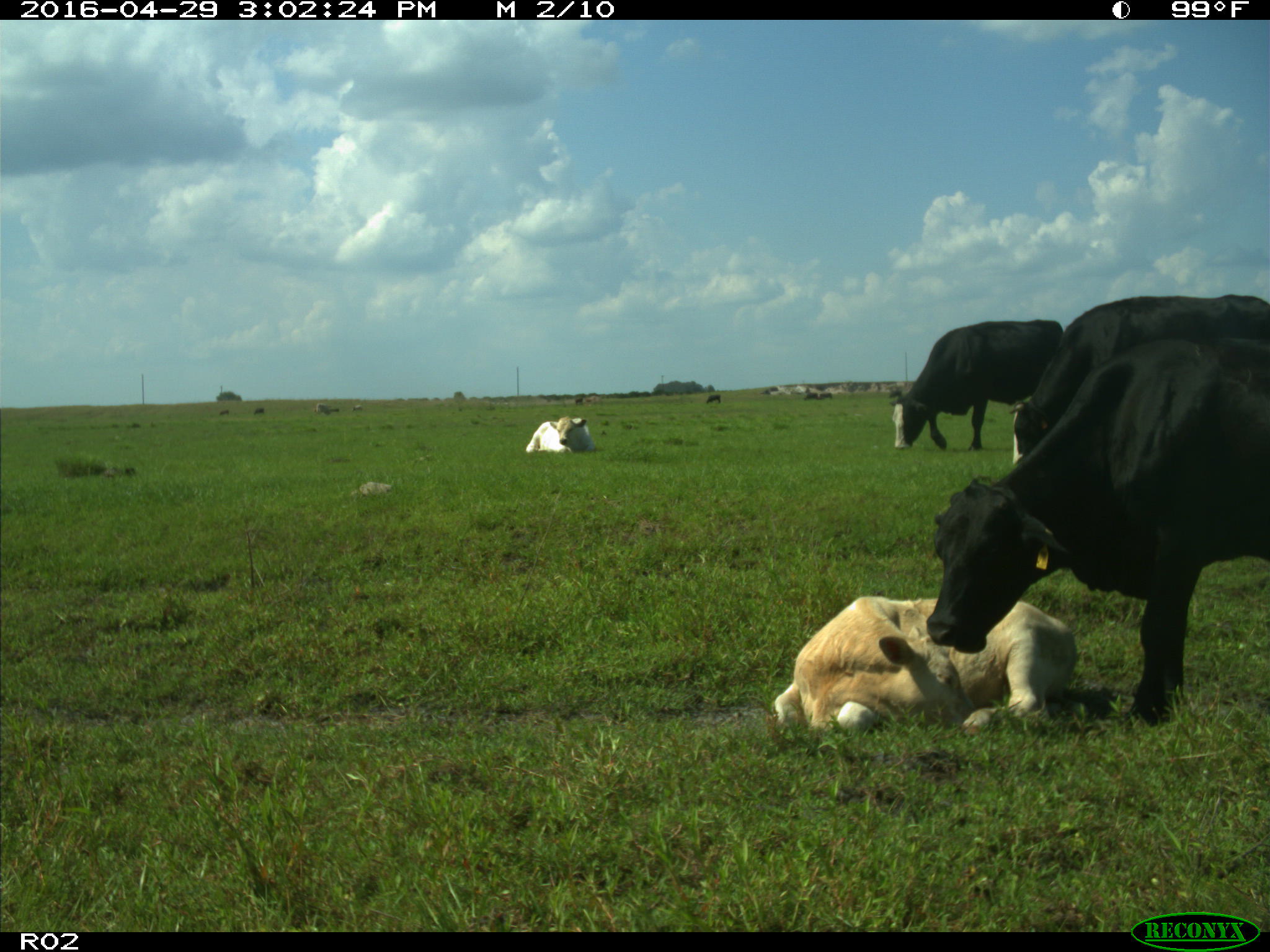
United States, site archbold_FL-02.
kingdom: Animalia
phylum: Chordata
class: Mammalia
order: Artiodactyla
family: Bovidae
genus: Bos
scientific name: Bos taurus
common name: domestic cow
Bos taurus (domestic cow).